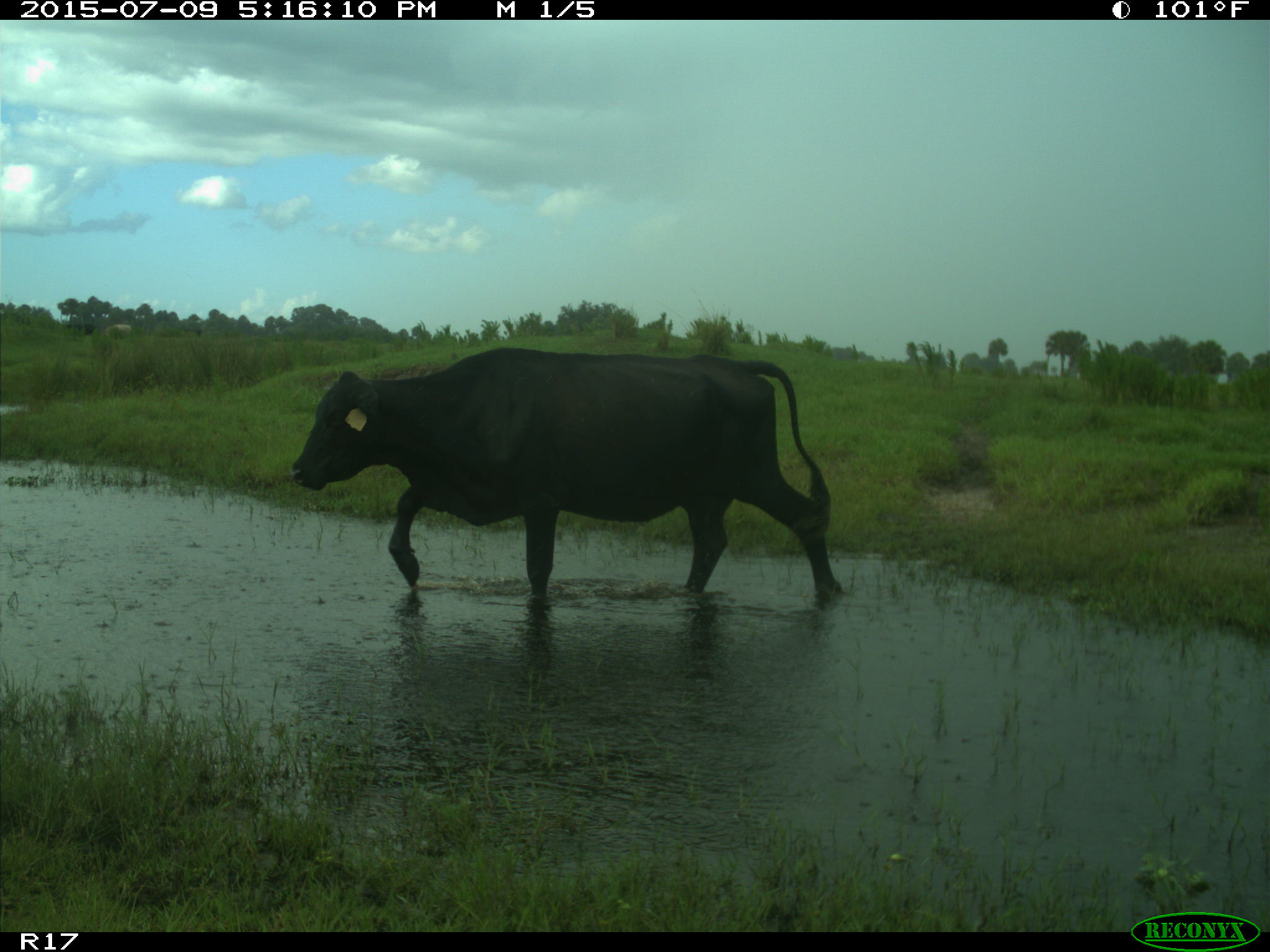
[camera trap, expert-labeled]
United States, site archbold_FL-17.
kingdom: Animalia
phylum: Chordata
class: Mammalia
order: Artiodactyla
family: Bovidae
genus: Bos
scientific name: Bos taurus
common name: domestic cow